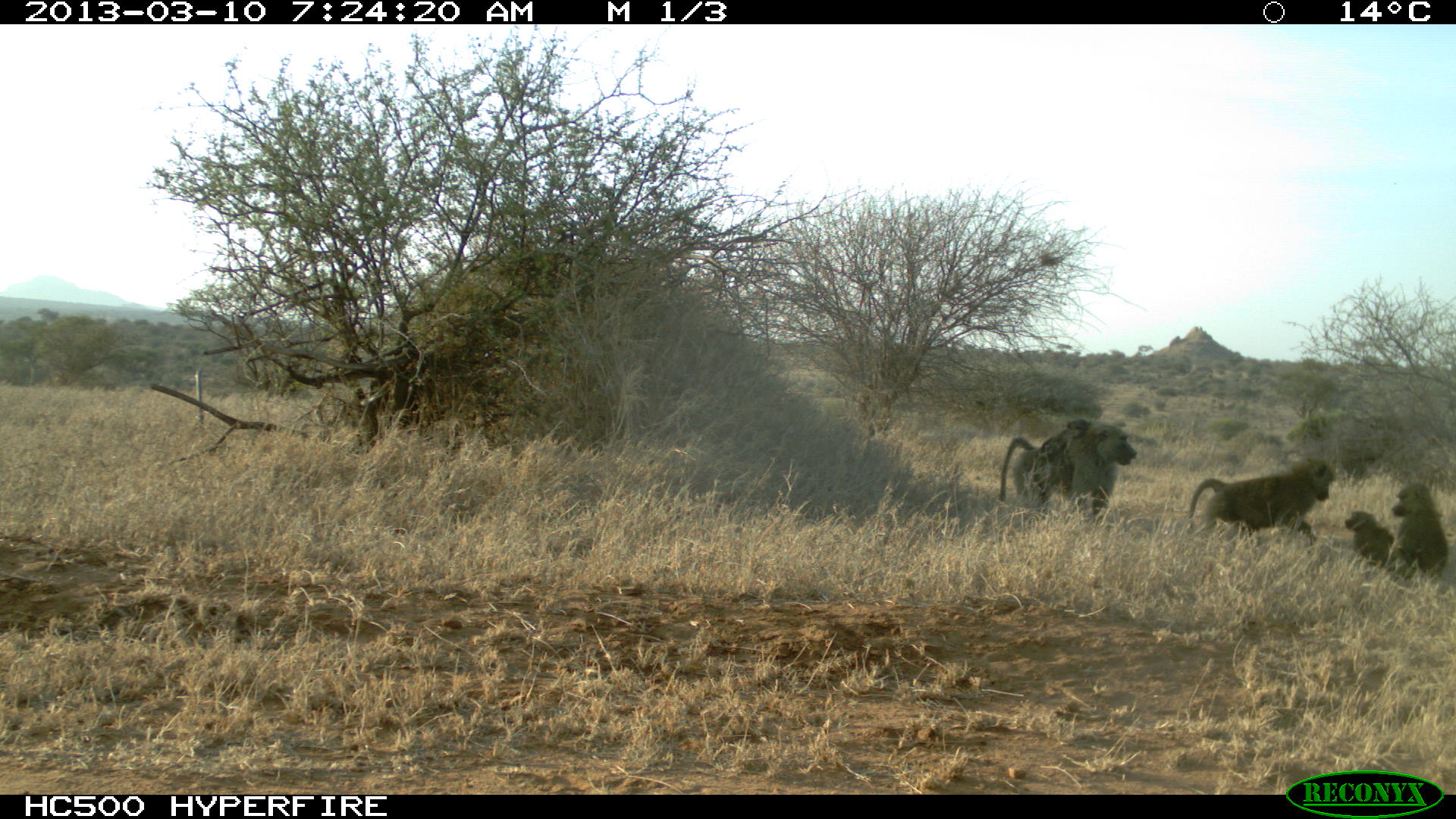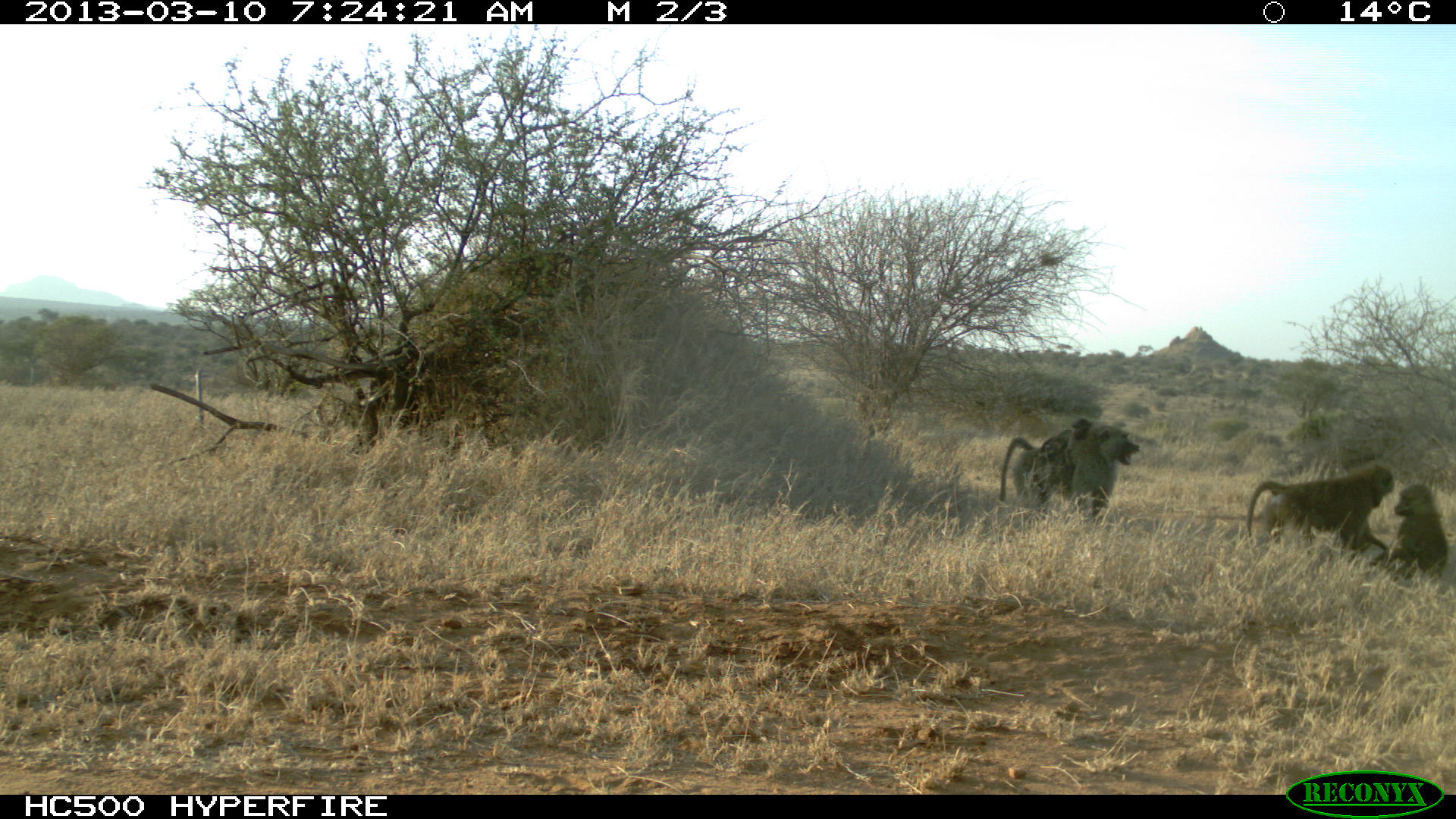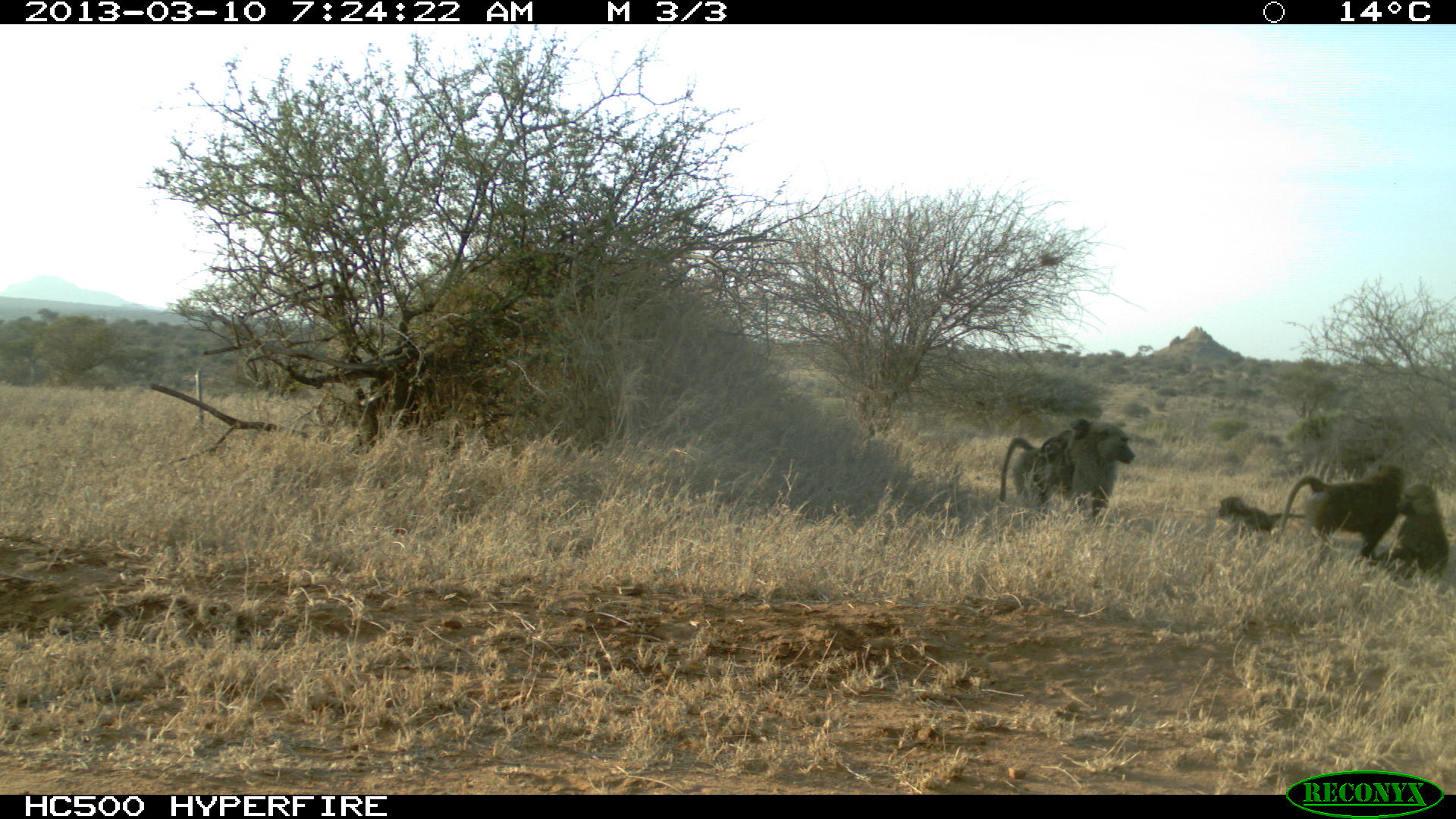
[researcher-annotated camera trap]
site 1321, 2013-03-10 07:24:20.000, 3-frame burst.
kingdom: Animalia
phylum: Chordata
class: Mammalia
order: Primates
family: Cercopithecidae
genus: Papio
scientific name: Papio anubis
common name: olive baboon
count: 5